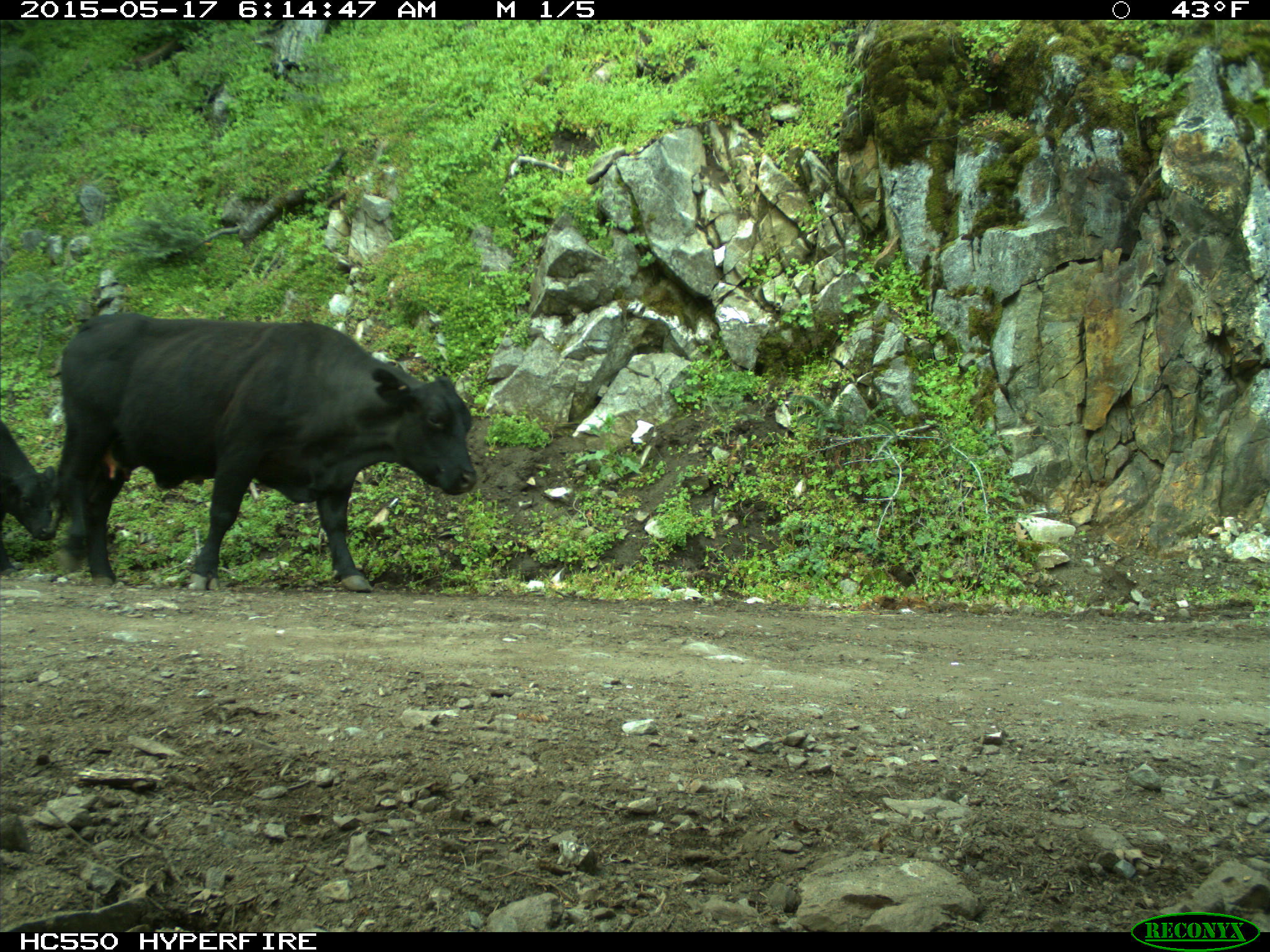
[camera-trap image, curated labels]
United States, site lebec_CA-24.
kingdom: Animalia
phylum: Chordata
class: Mammalia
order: Artiodactyla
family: Bovidae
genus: Bos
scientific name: Bos taurus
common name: domestic cow